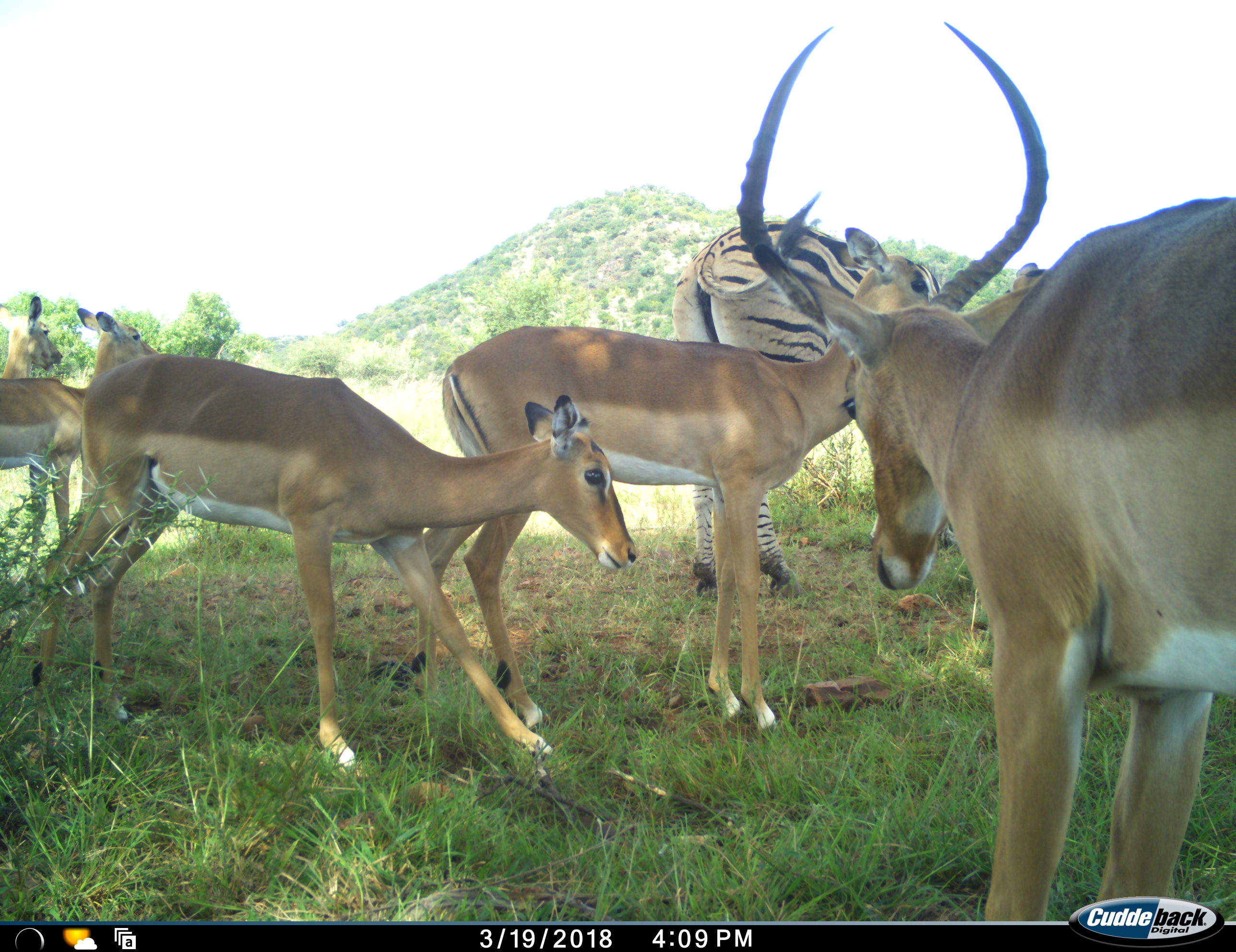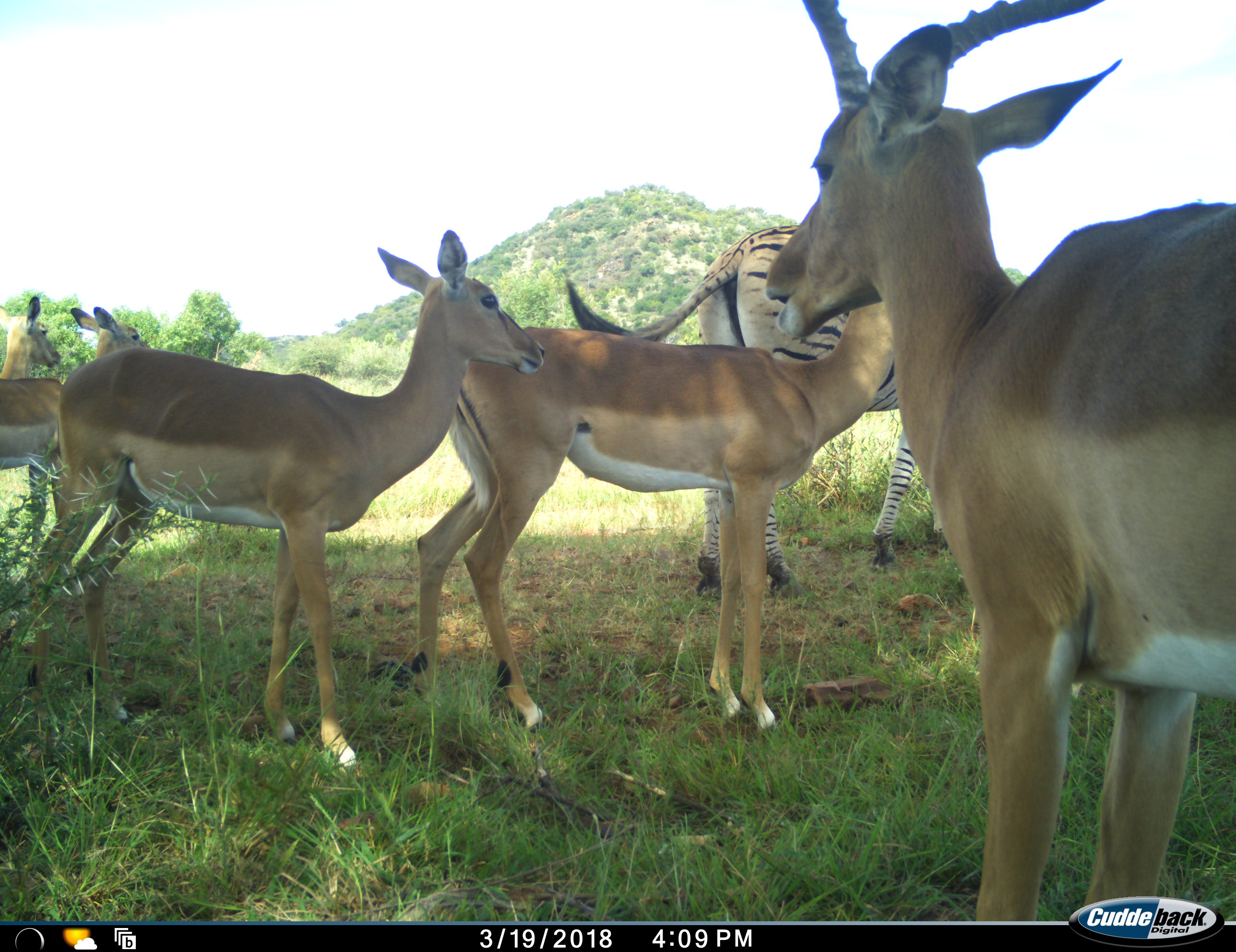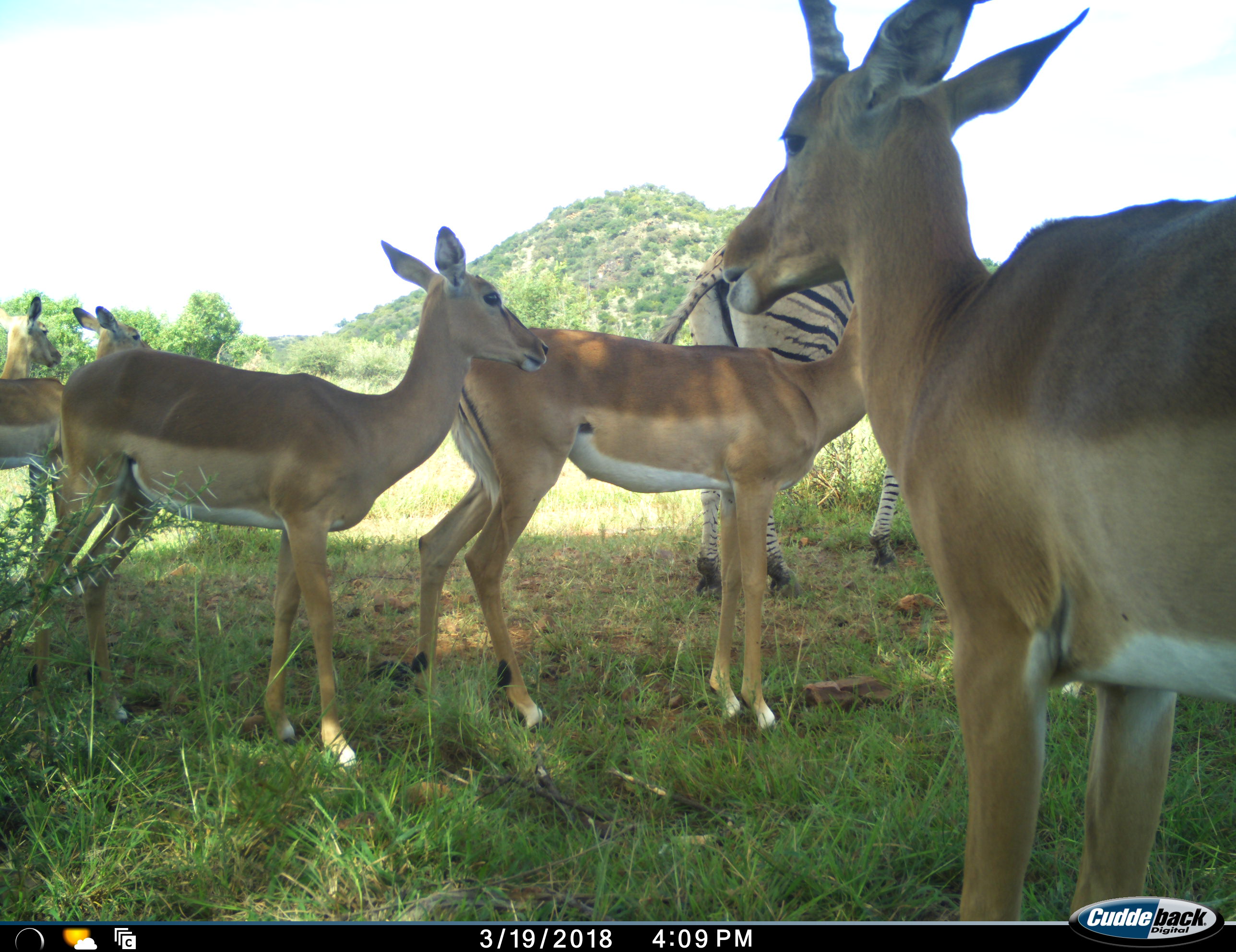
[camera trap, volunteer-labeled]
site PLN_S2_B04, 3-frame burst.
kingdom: Animalia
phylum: Chordata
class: Mammalia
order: Artiodactyla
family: Bovidae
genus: Aepyceros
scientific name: Aepyceros melampus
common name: impala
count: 6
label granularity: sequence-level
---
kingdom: Animalia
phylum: Chordata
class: Mammalia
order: Perissodactyla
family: Equidae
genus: Equus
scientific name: Equus quagga burchellii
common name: burchell's zebra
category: zebraburchells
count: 1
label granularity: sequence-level